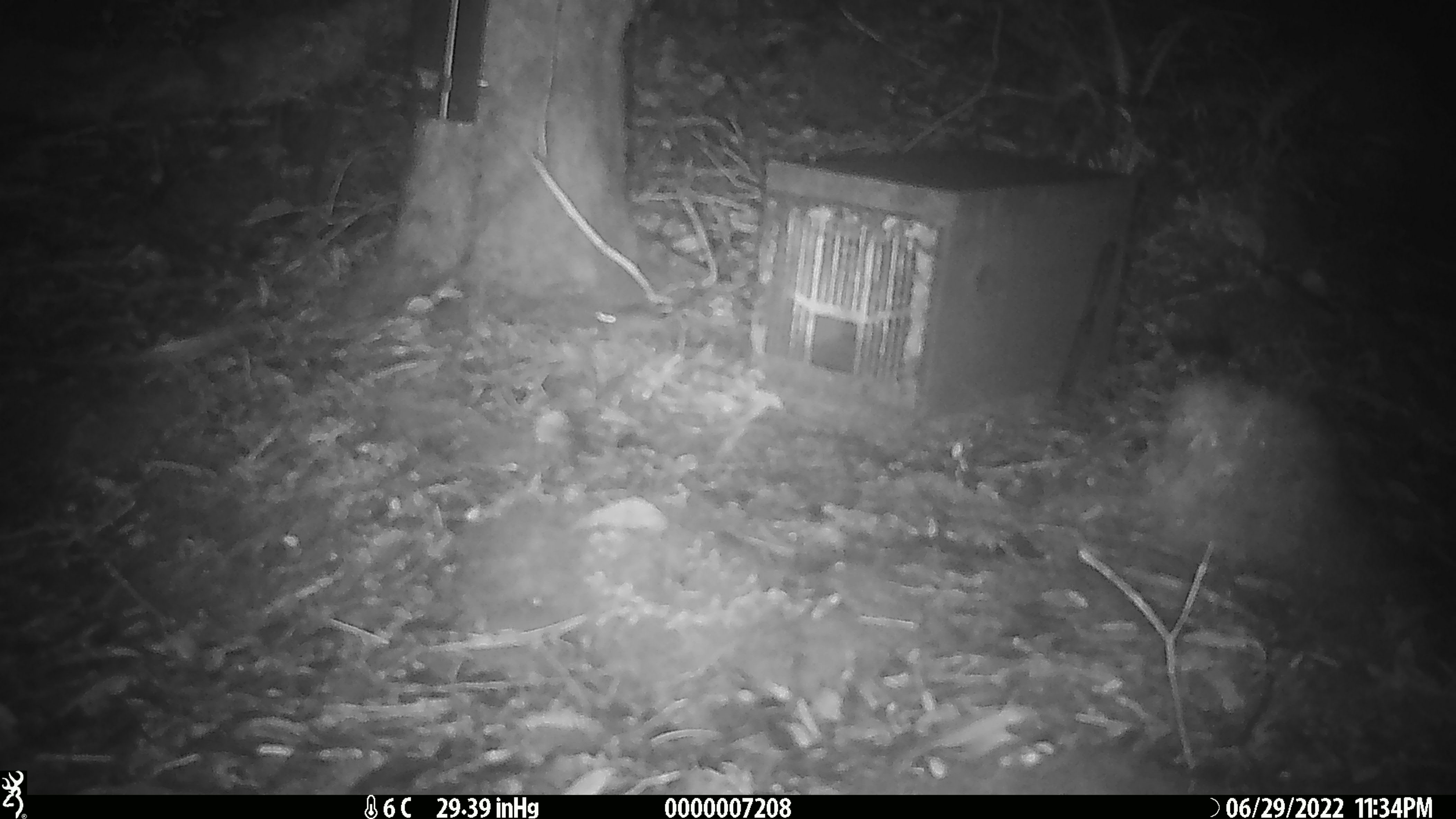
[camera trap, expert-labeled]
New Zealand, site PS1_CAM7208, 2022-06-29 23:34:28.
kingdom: Animalia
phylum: Chordata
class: Mammalia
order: Rodentia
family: Muridae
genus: Mus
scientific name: Mus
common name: mouse